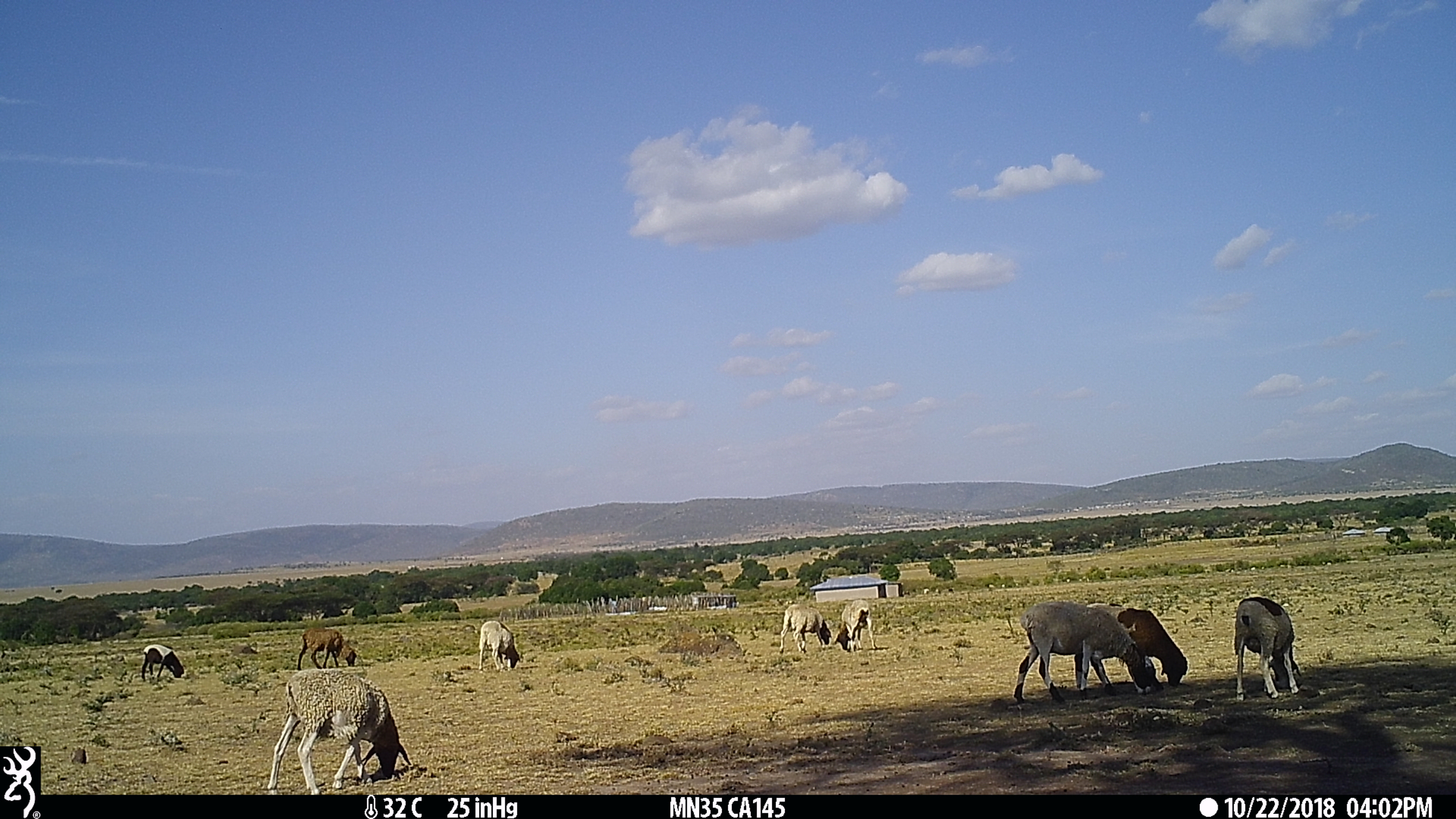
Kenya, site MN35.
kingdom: Animalia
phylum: Chordata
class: Mammalia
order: Artiodactyla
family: Bovidae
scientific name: Bovidae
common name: sheep or goat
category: shoat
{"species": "shoat (sheep or goat) (Bovidae)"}